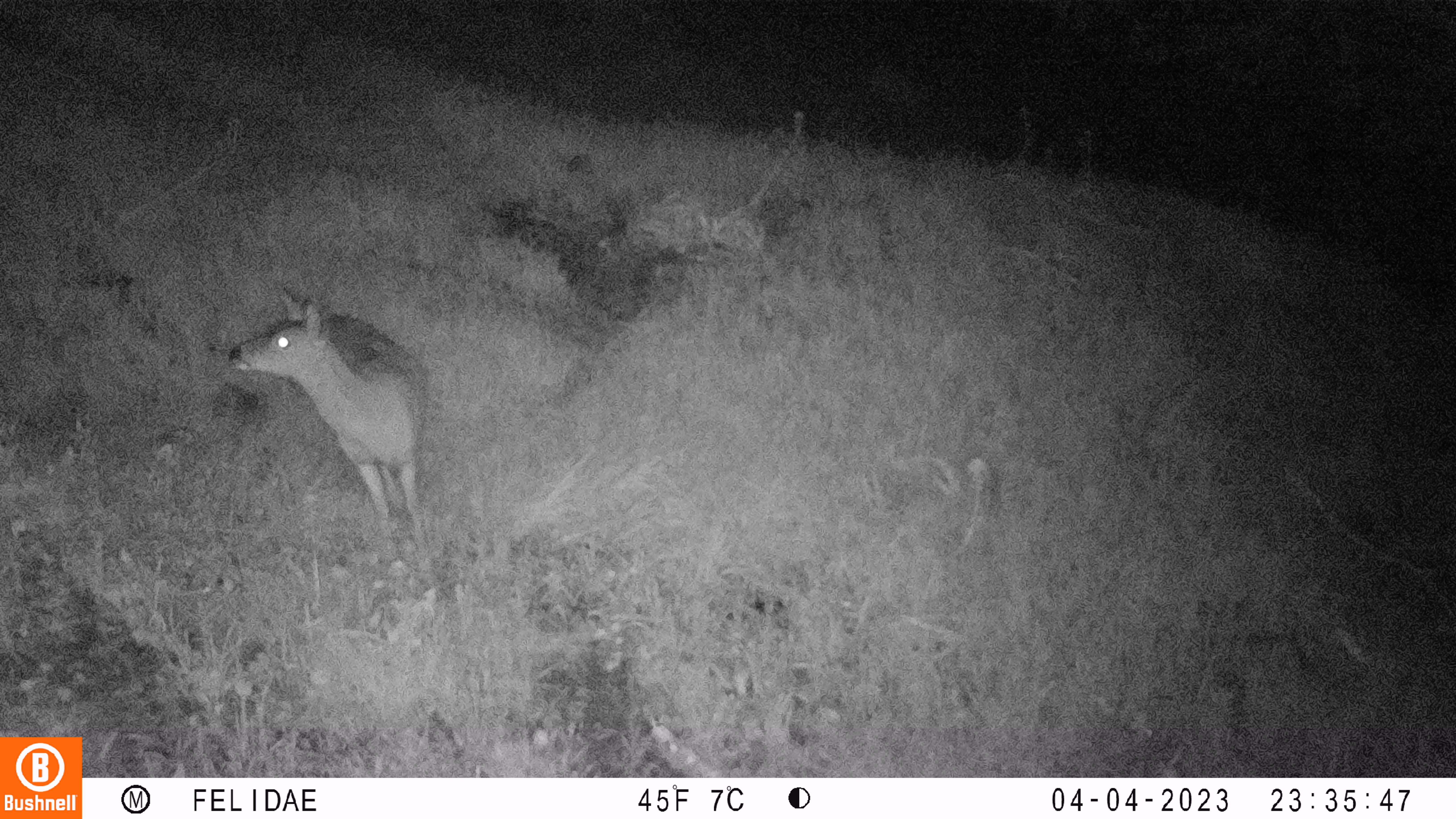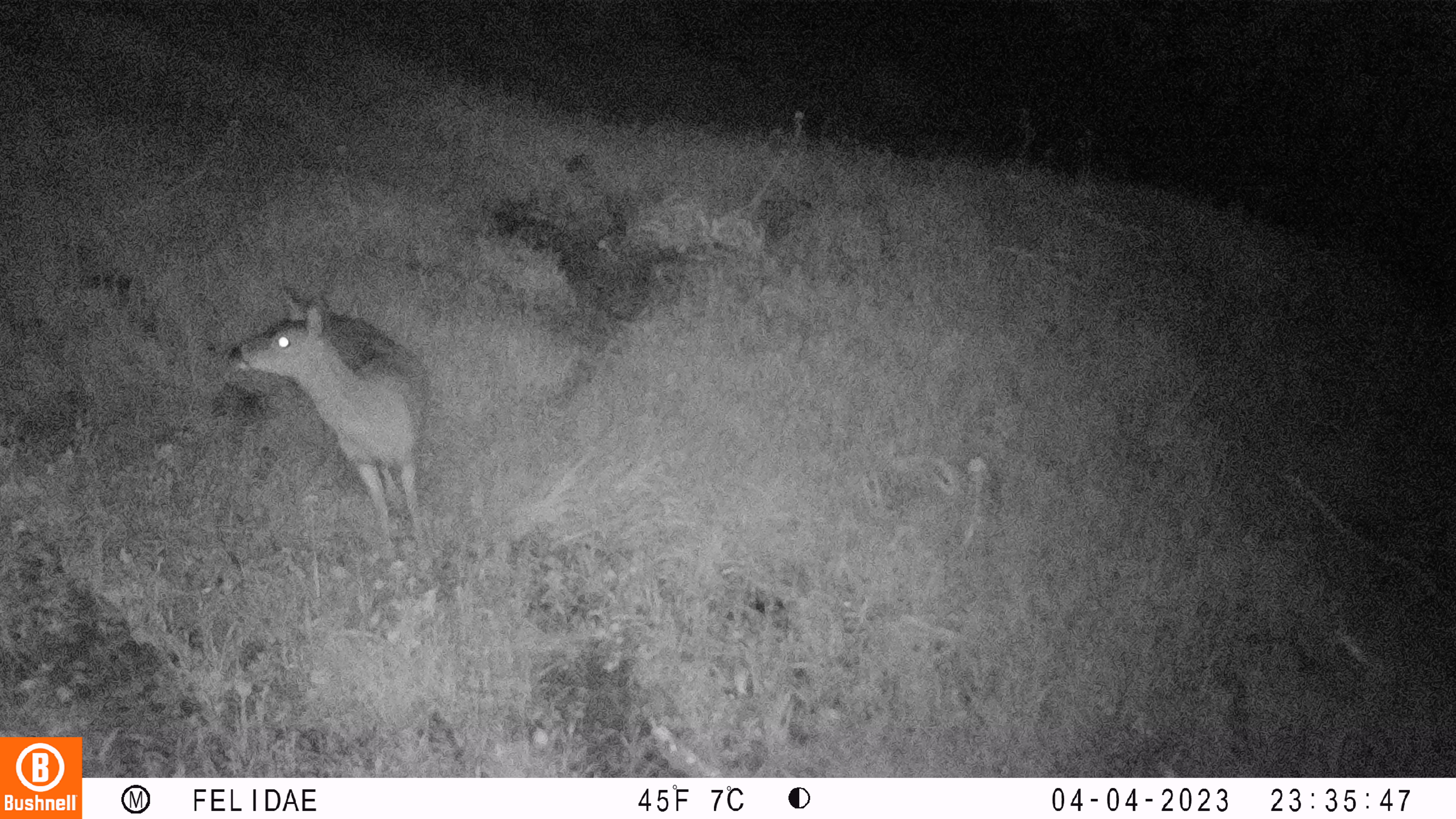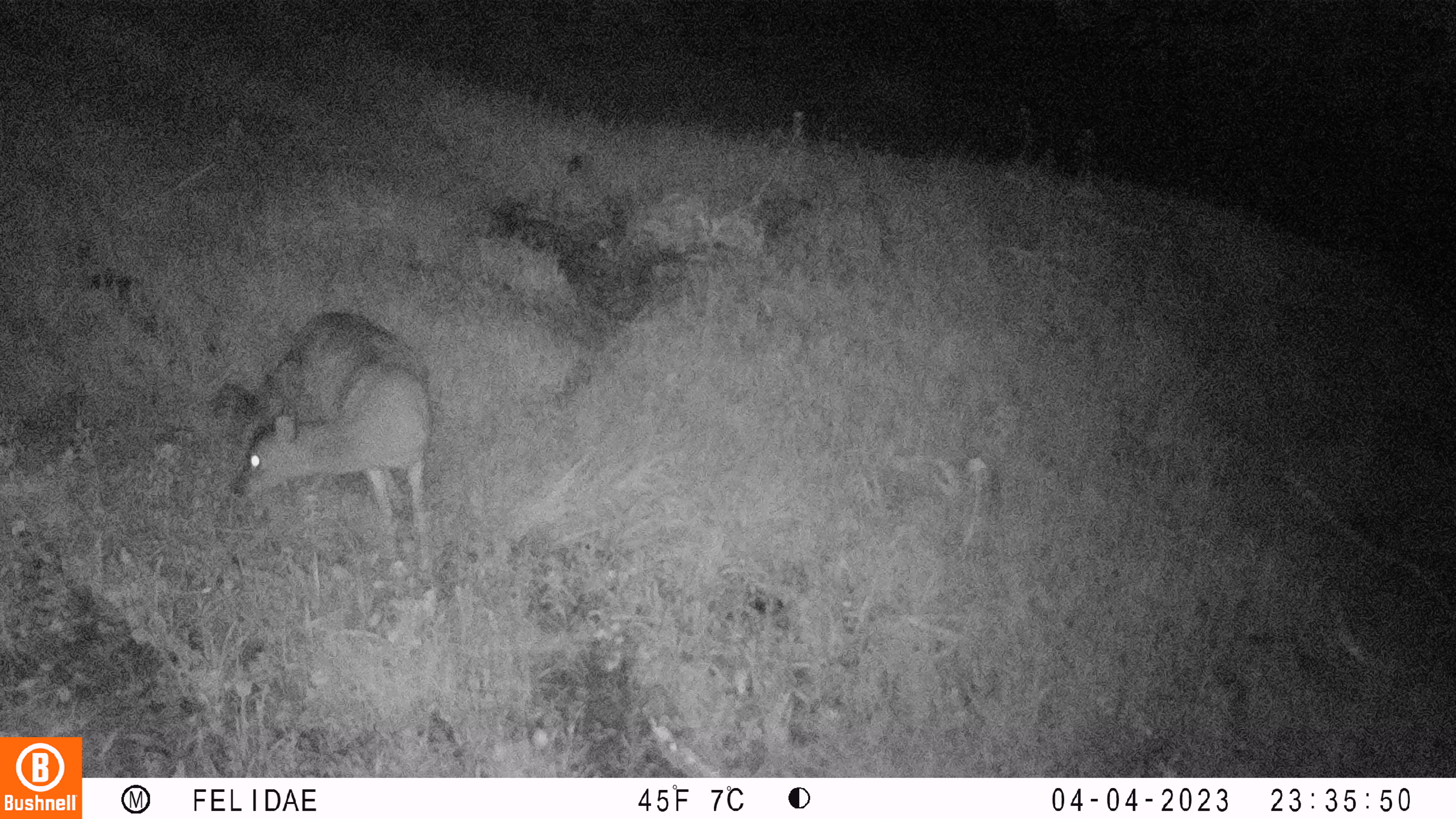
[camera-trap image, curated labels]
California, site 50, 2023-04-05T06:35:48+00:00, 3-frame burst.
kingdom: Animalia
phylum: Chordata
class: Mammalia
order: Artiodactyla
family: Cervidae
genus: Odocoileus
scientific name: Odocoileus hemionus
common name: mule deer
Mule deer (Odocoileus hemionus).